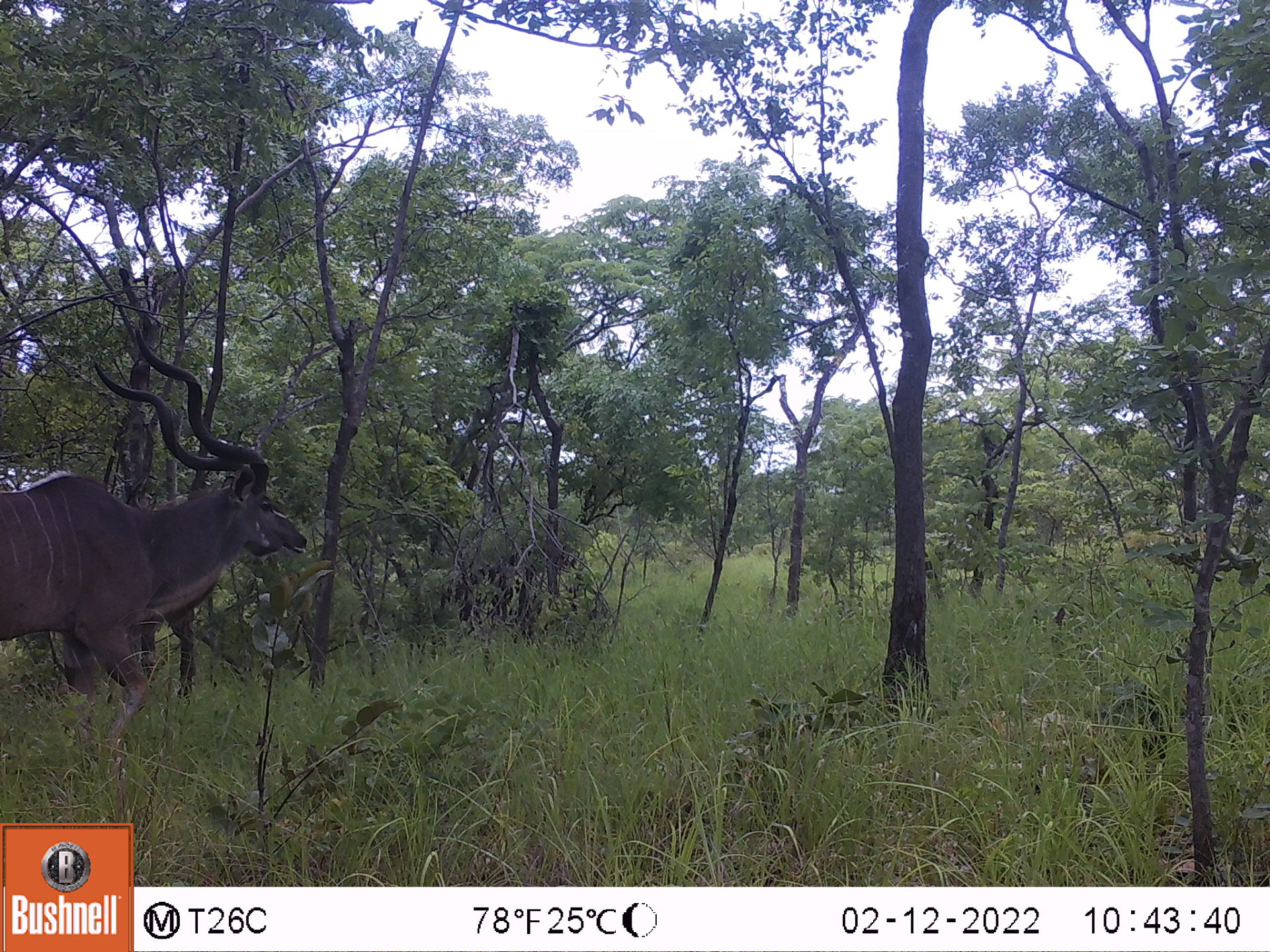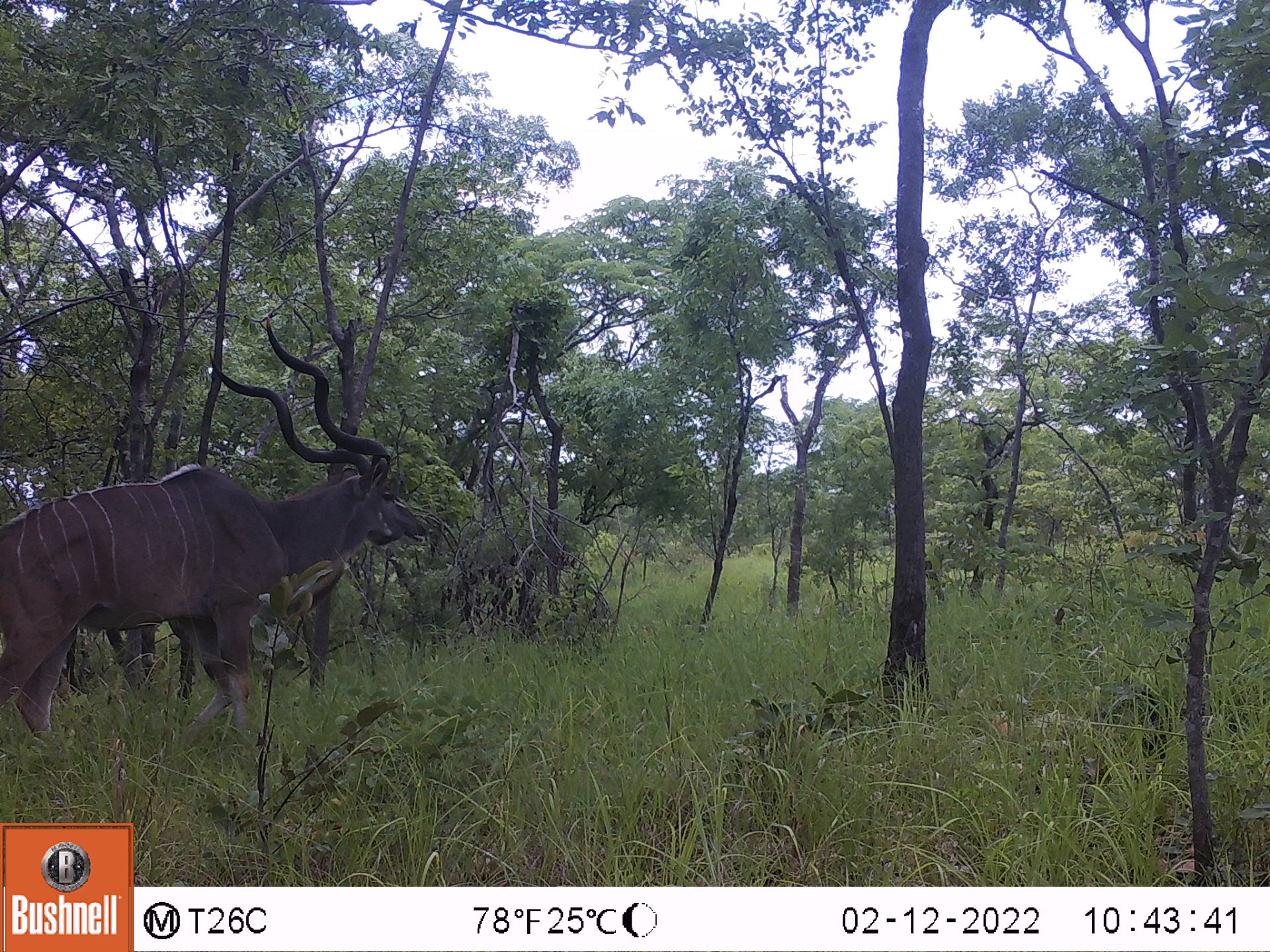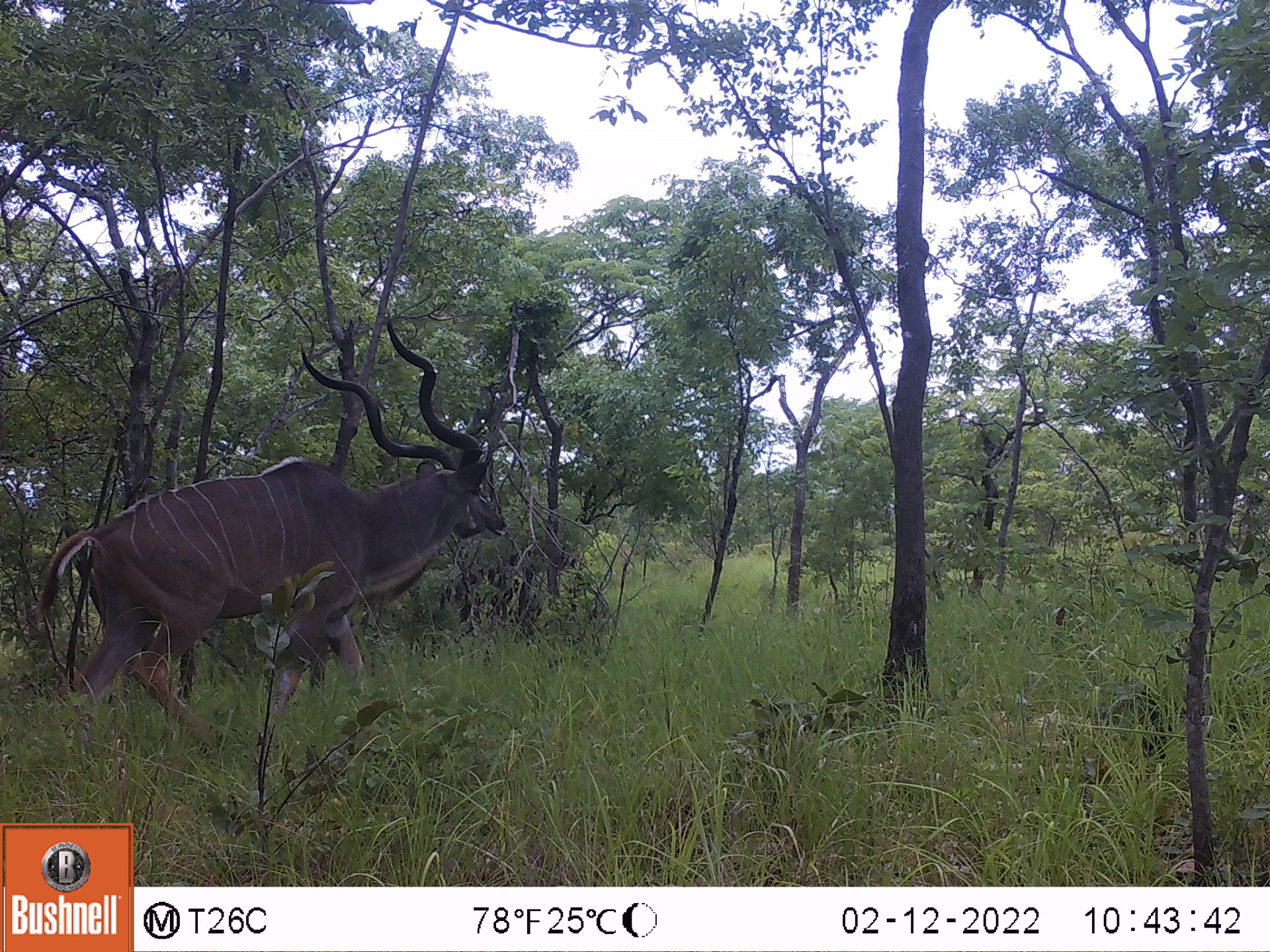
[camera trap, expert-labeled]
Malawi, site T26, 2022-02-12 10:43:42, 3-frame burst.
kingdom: Animalia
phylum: Chordata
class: Mammalia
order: Artiodactyla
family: Bovidae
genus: Tragelaphus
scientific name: Tragelaphus strepsiceros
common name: greater kudu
Greater kudu (Tragelaphus strepsiceros), count 1.